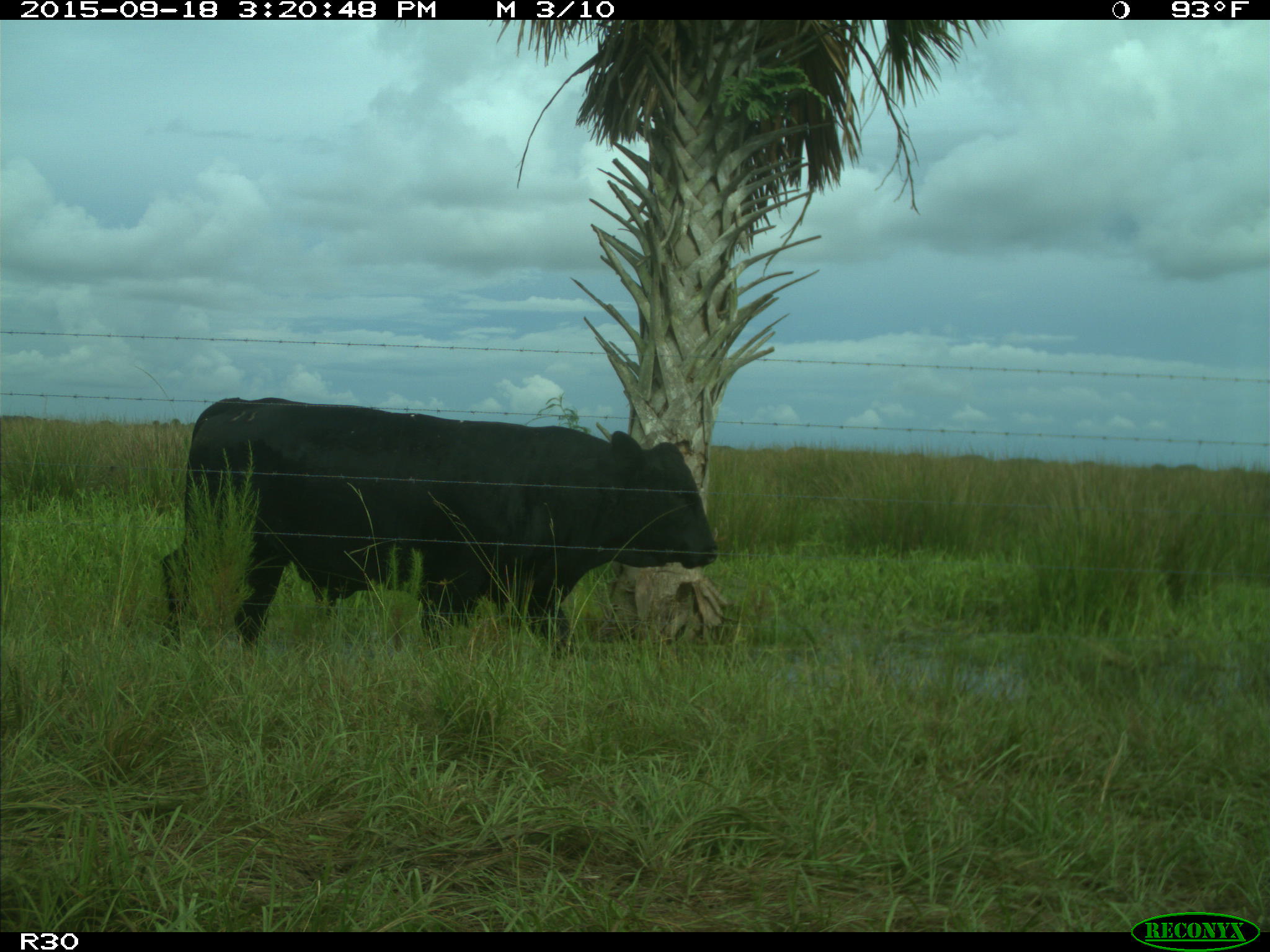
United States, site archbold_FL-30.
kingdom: Animalia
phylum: Chordata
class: Mammalia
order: Artiodactyla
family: Bovidae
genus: Bos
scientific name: Bos taurus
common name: domestic cow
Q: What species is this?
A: Bos taurus (domestic cow).